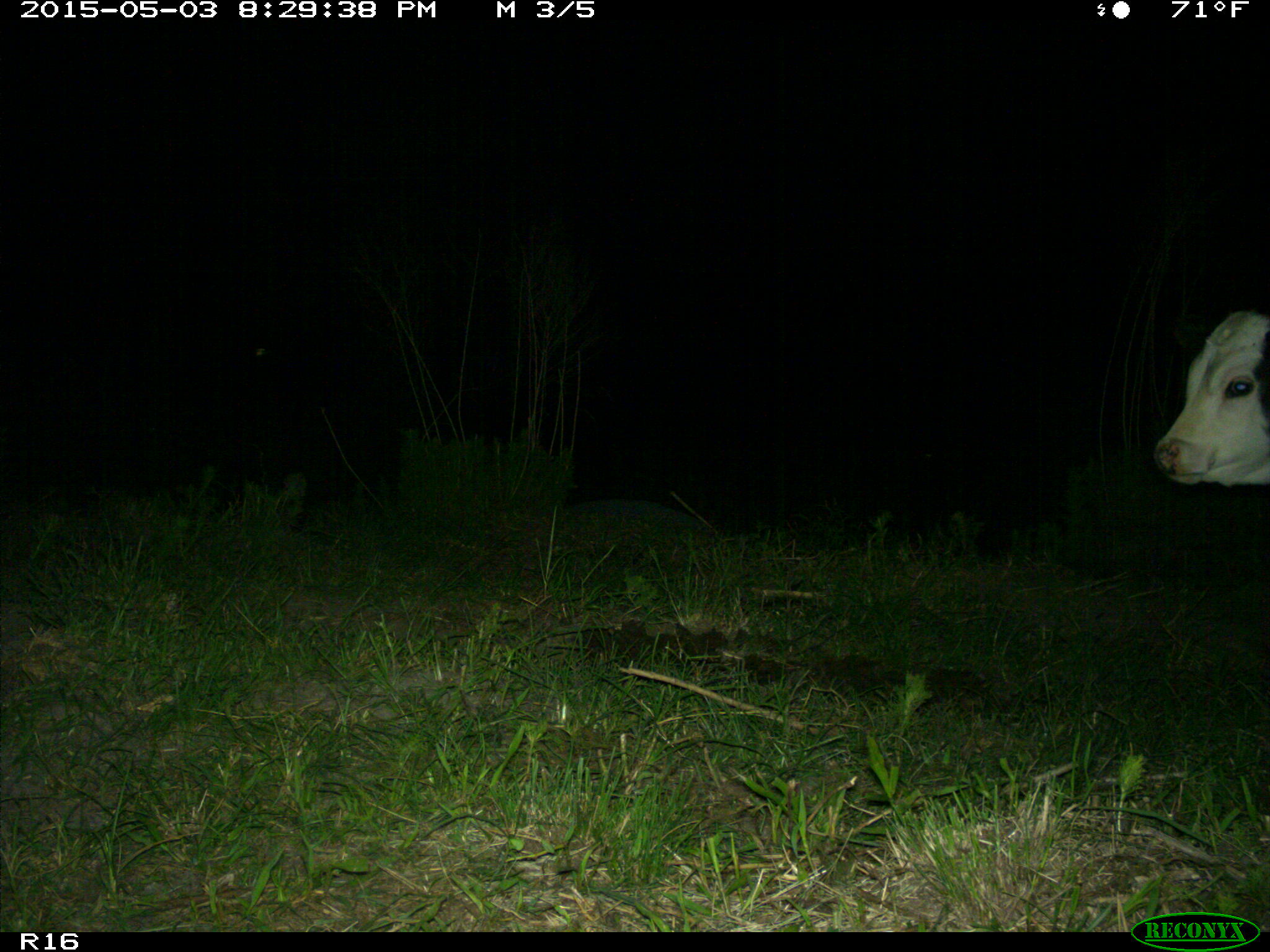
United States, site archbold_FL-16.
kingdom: Animalia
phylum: Chordata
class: Mammalia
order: Artiodactyla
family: Bovidae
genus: Bos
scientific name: Bos taurus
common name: domestic cow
Bos taurus (domestic cow).